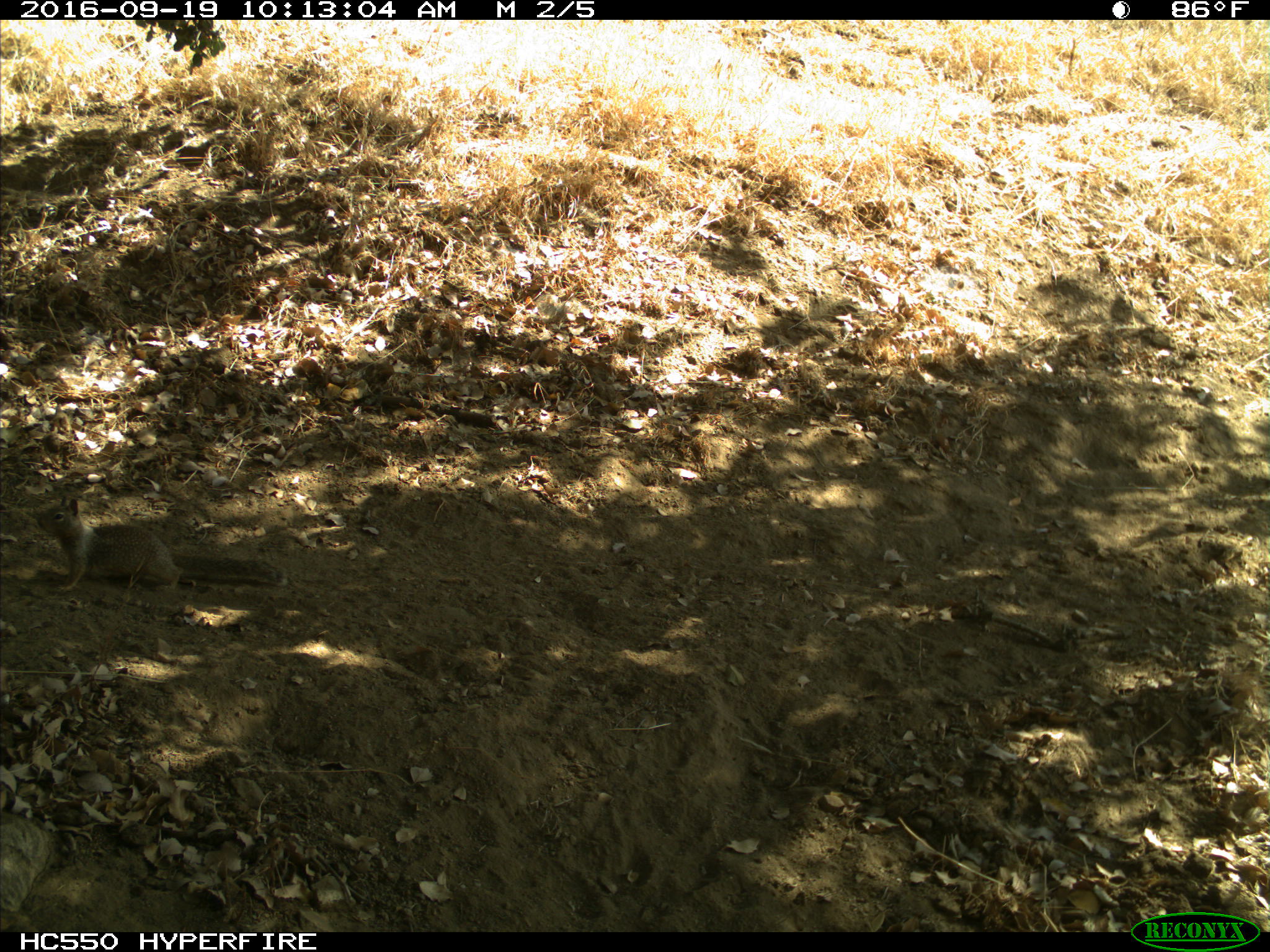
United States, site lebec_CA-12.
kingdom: Animalia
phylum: Chordata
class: Mammalia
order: Rodentia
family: Sciuridae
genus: Otospermophilus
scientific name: Otospermophilus beecheyi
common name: california ground squirrel